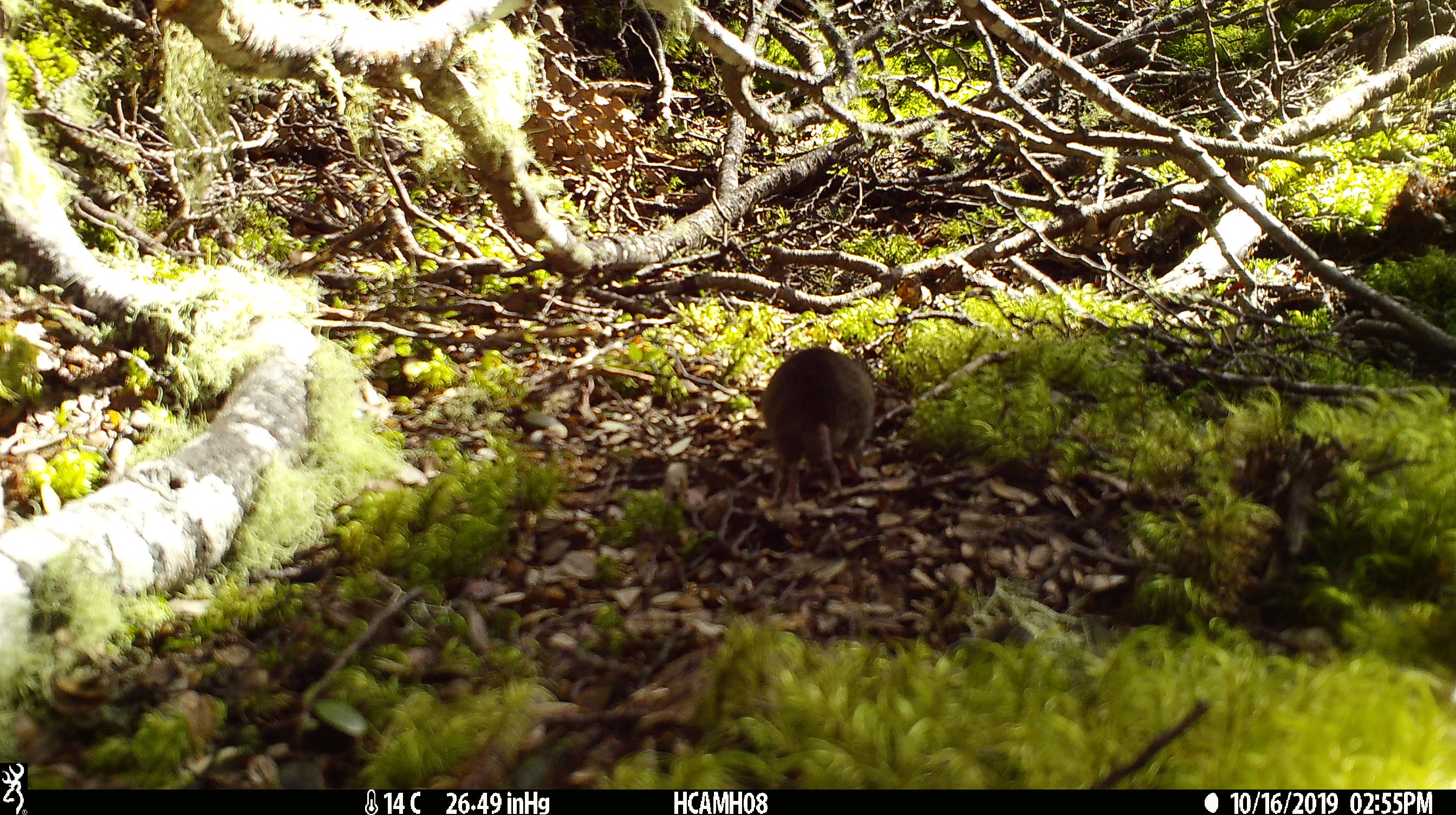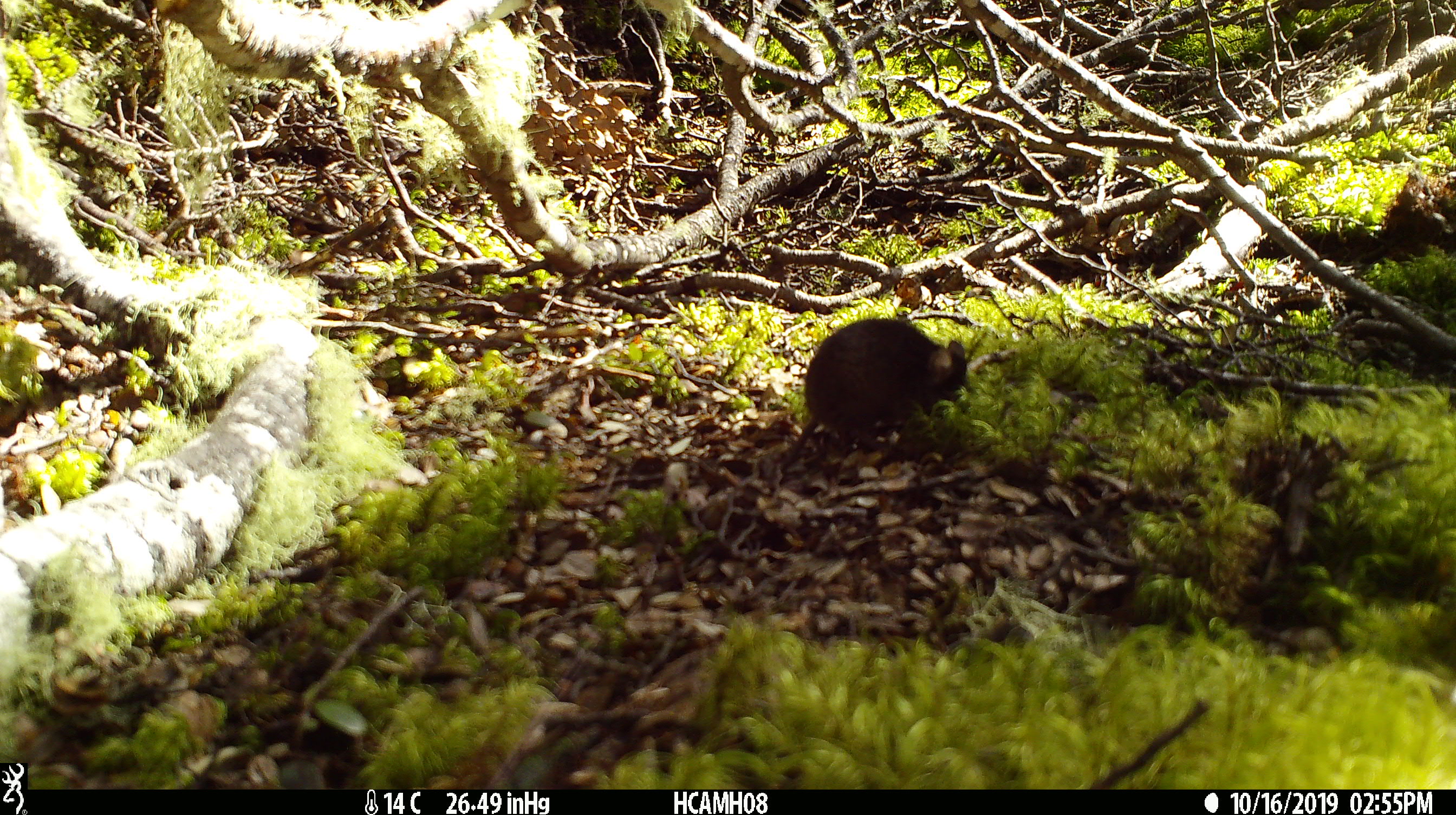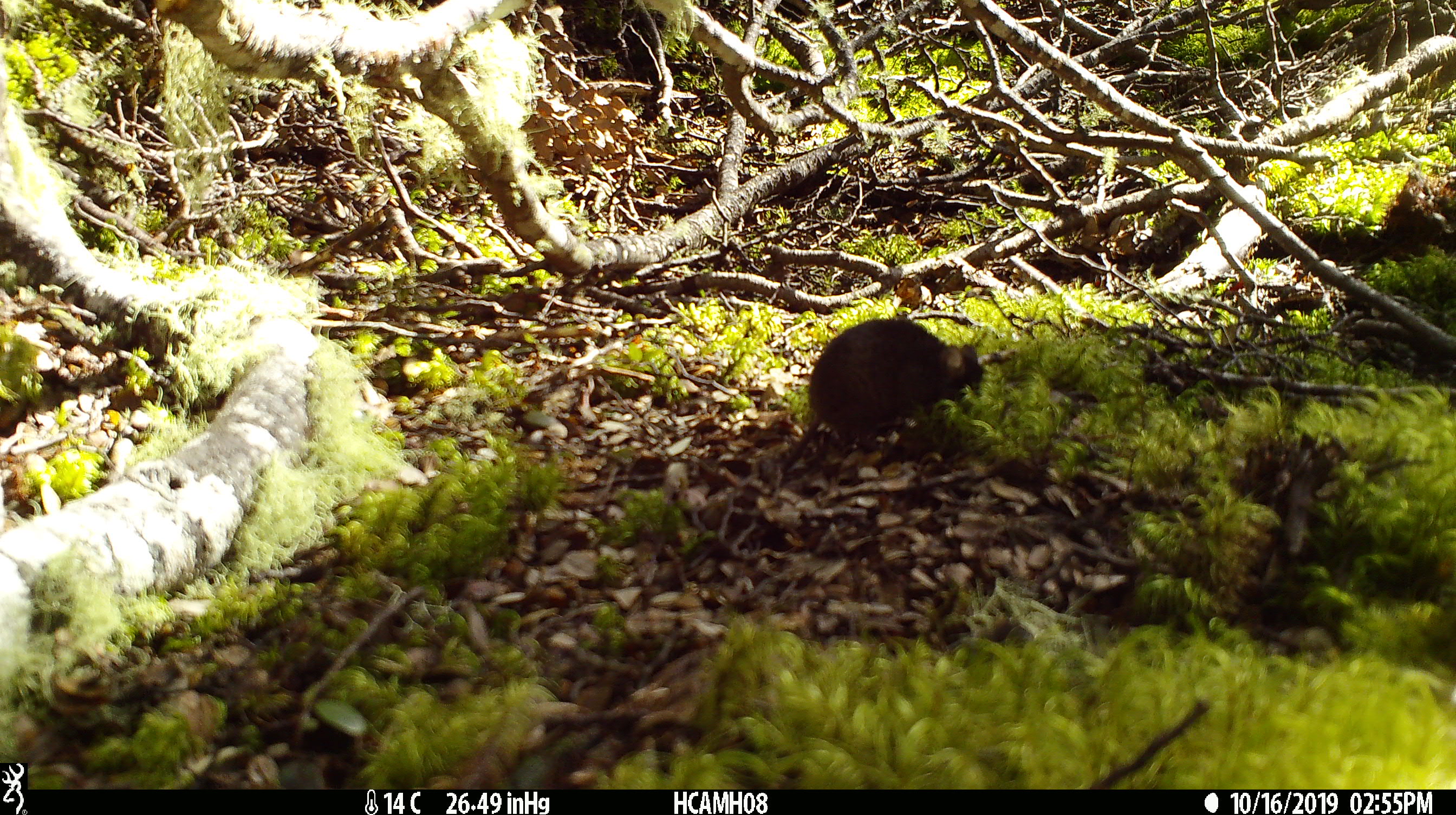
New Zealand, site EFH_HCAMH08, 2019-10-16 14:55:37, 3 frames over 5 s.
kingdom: Animalia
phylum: Chordata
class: Mammalia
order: Rodentia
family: Muridae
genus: Mus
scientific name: Mus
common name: mouse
Mouse (Mus).